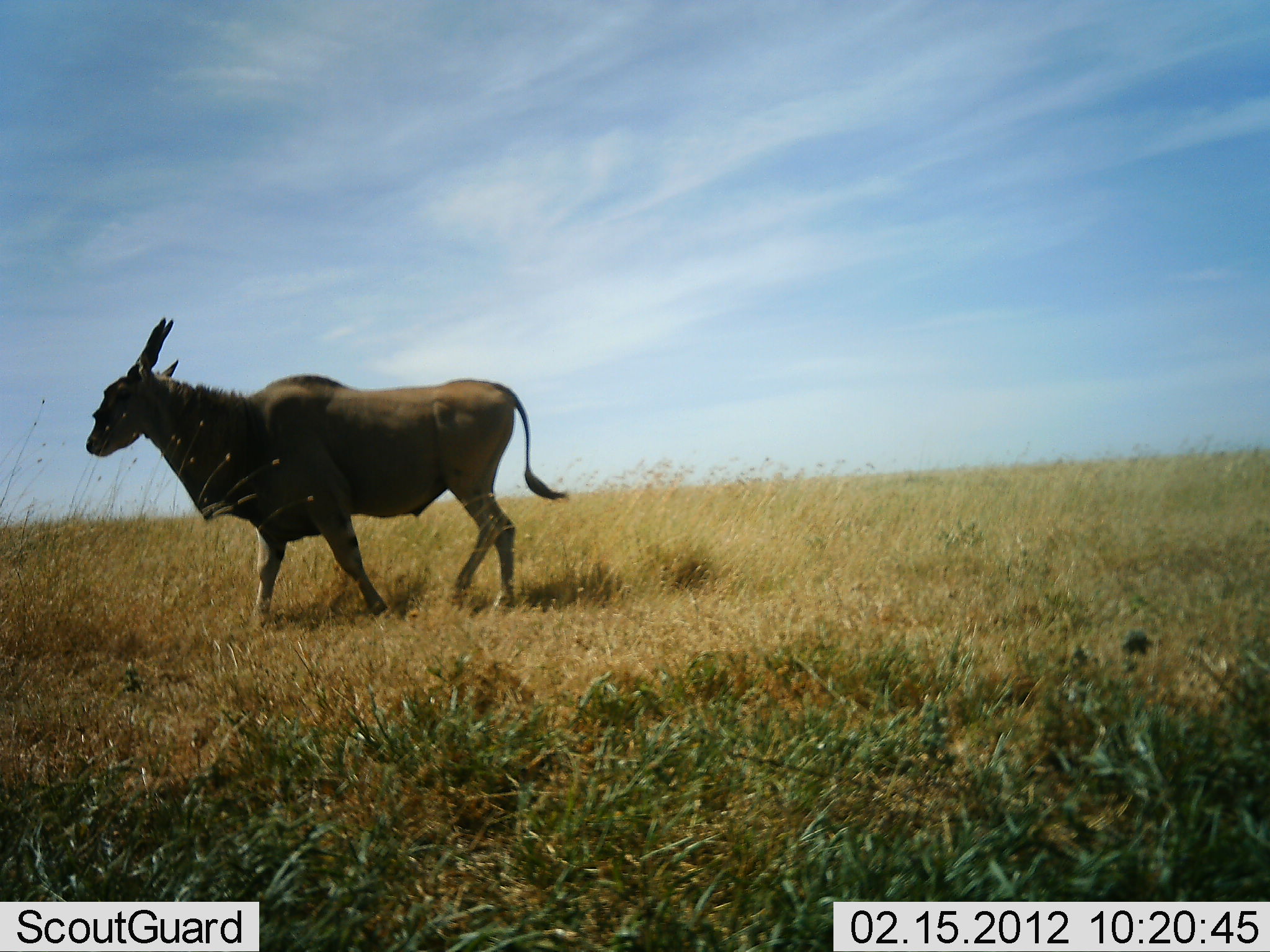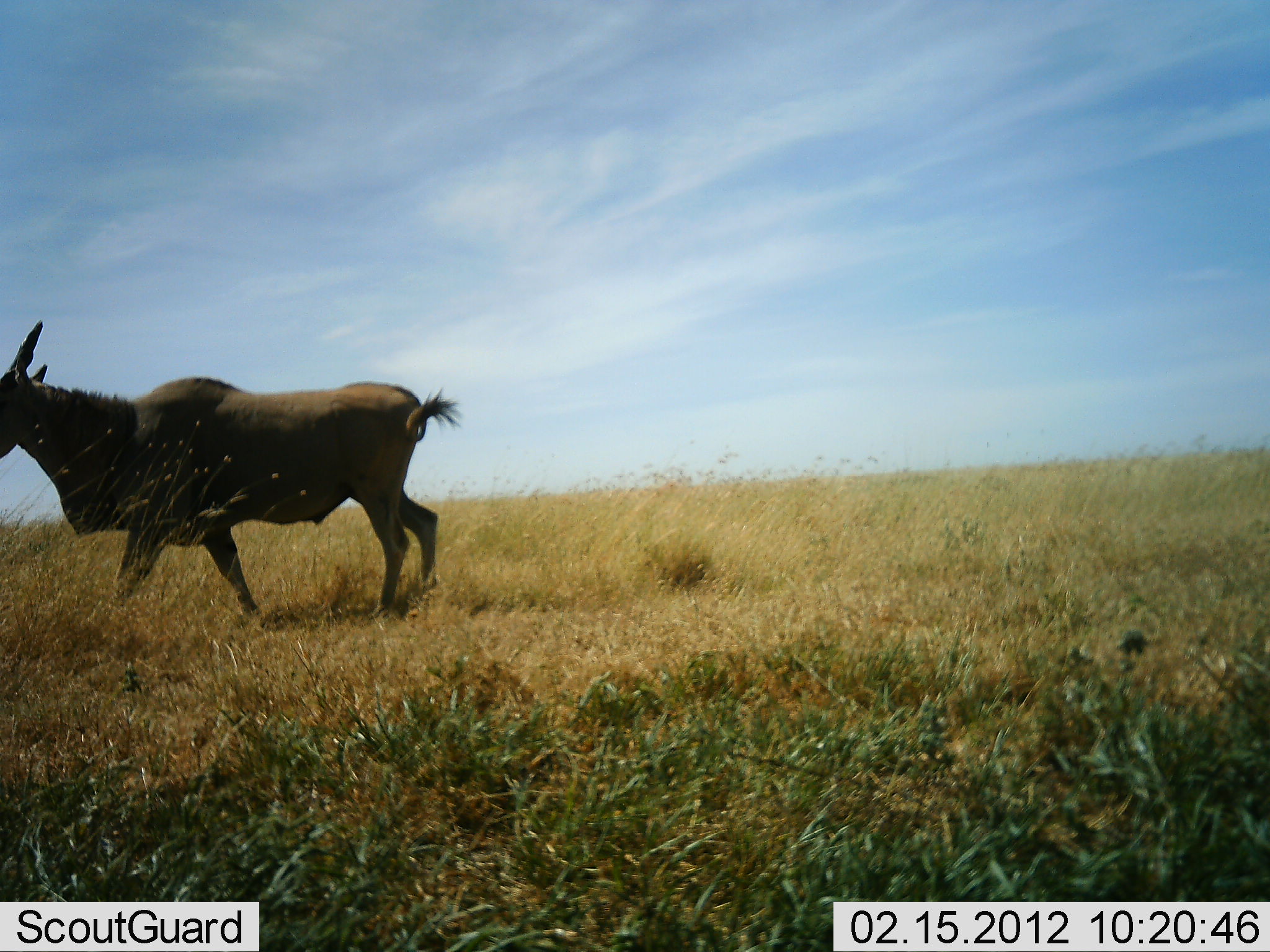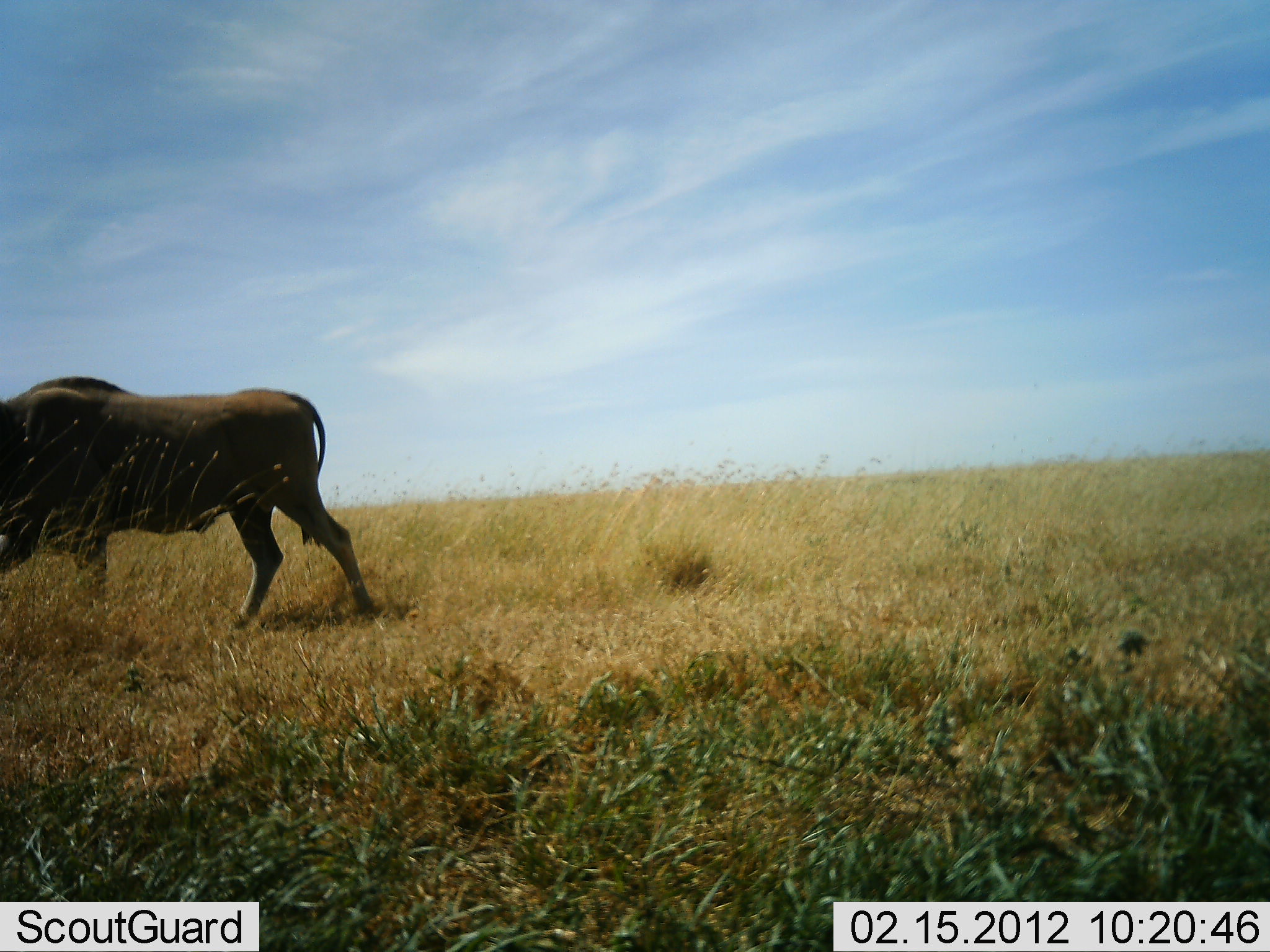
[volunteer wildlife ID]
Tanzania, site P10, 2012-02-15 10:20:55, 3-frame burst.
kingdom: Animalia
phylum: Chordata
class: Mammalia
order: Artiodactyla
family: Bovidae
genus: Tragelaphus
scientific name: Tragelaphus oryx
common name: eland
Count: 1.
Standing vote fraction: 0%.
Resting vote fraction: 0%.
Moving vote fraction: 100%.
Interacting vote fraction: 0%.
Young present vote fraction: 0%.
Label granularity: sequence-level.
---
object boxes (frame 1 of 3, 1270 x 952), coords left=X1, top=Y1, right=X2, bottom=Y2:
animal: left=82, top=316, right=568, bottom=627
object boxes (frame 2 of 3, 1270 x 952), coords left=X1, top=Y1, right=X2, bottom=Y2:
animal: left=0, top=318, right=463, bottom=622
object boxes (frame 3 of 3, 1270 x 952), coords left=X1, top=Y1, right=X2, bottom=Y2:
animal: left=0, top=370, right=374, bottom=636